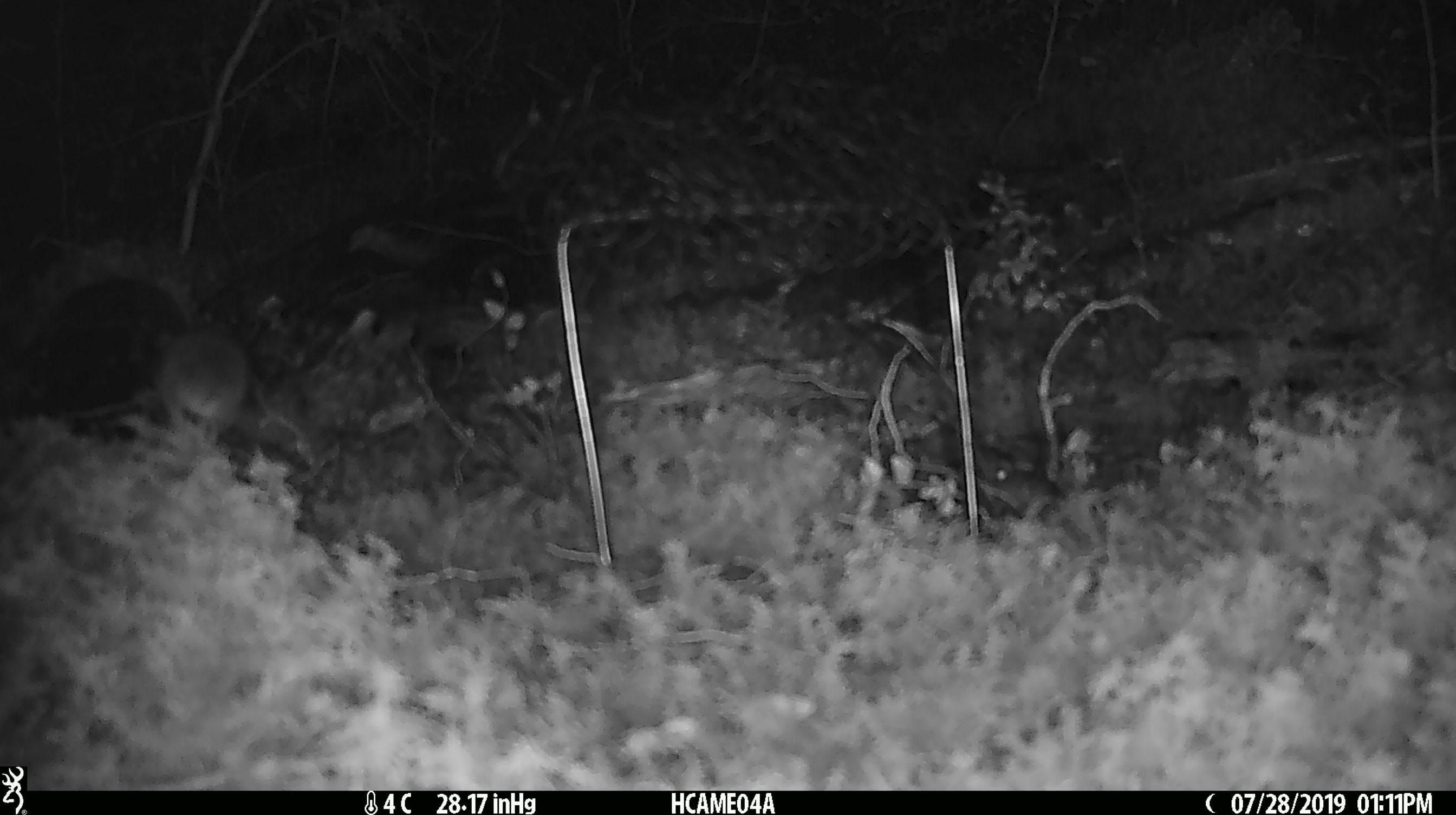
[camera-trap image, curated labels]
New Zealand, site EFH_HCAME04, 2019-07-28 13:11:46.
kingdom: Animalia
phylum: Chordata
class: Mammalia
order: Rodentia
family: Muridae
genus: Mus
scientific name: Mus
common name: mouse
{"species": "mouse (Mus)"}